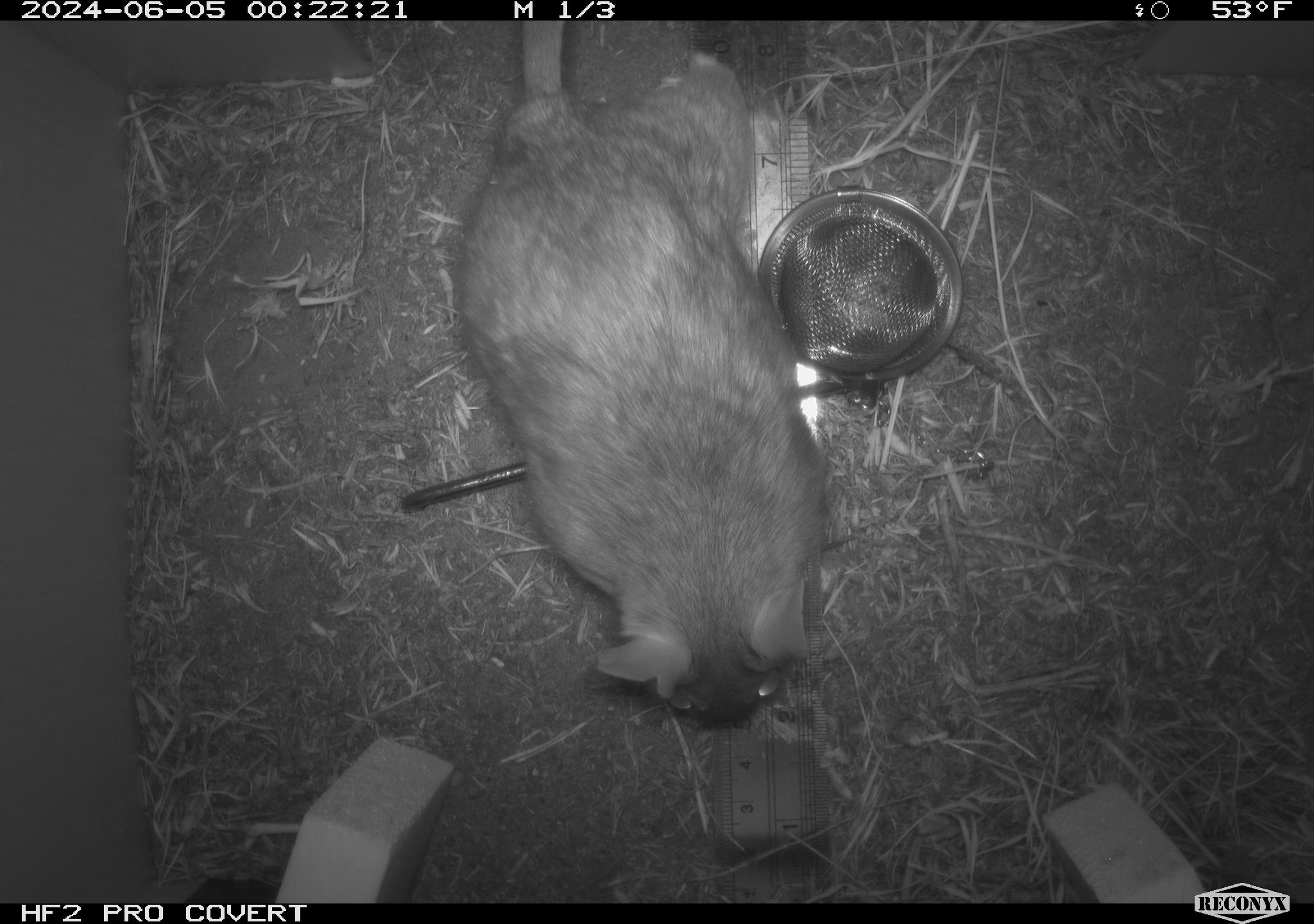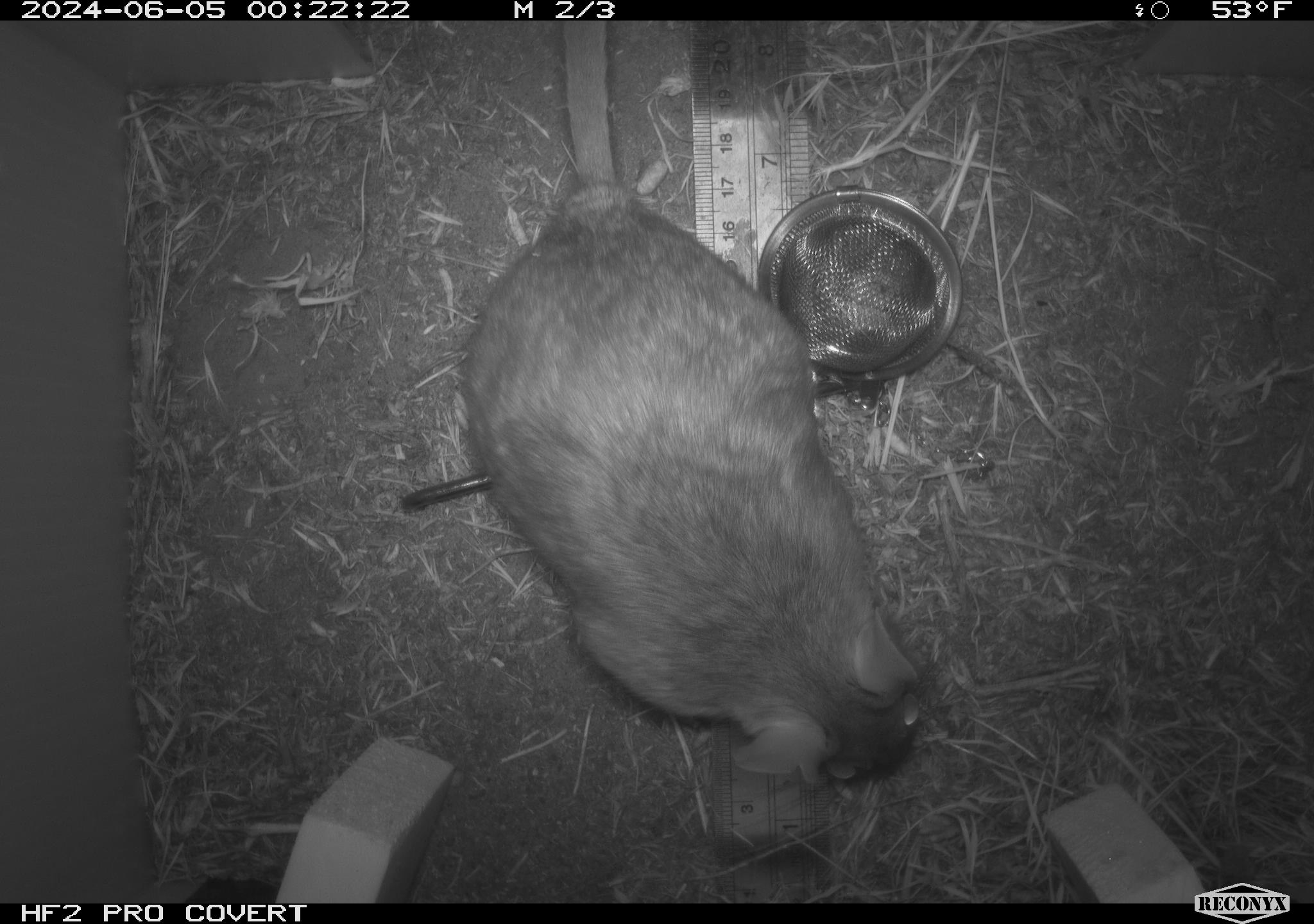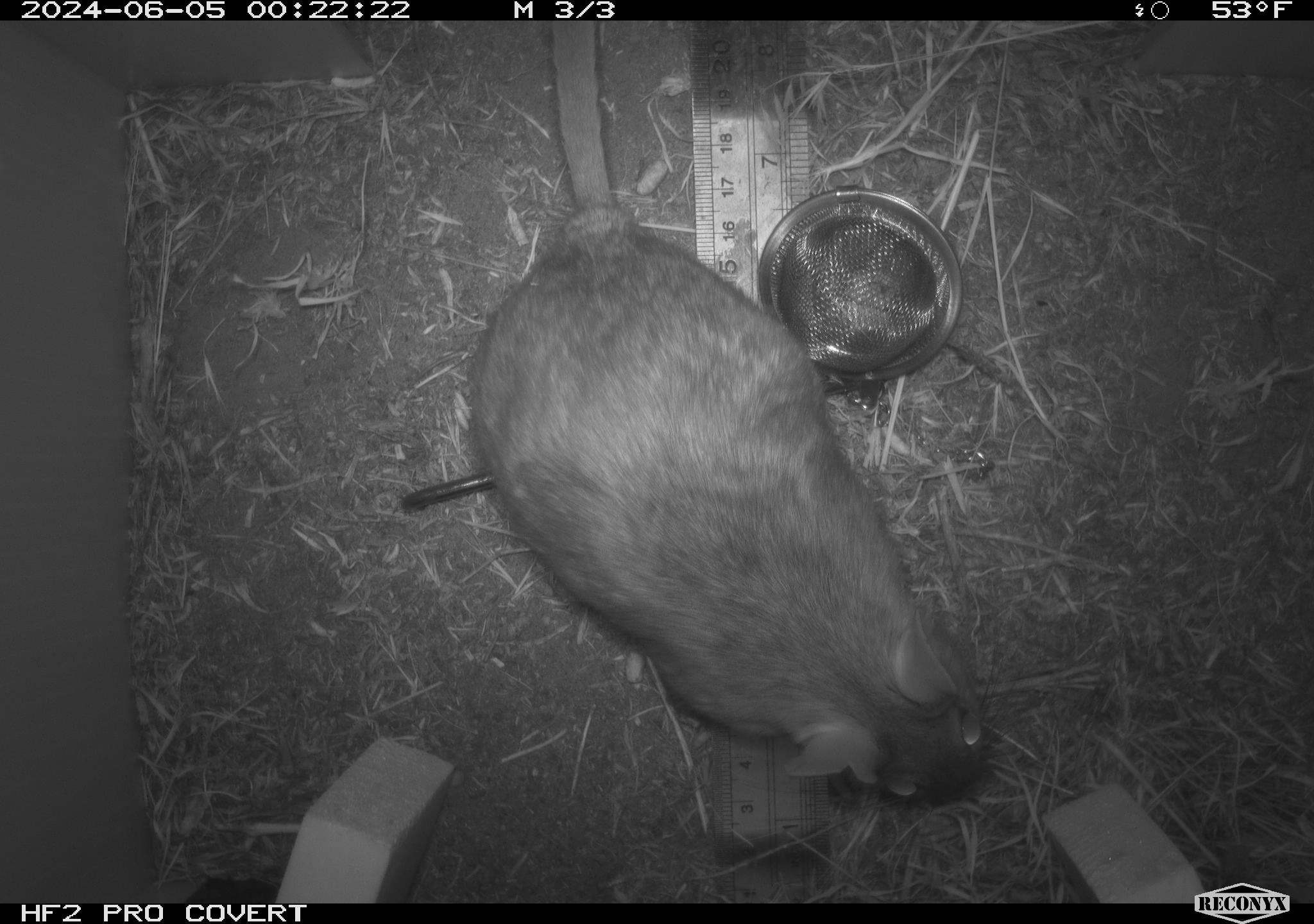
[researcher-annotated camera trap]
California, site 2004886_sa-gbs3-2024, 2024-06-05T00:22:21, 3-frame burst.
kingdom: Animalia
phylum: Chordata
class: Mammalia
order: Rodentia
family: Cricetidae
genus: Neotoma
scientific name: Neotoma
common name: pack rat or woodrat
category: neotoma species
Neotoma species (pack rat or woodrat) (Neotoma).